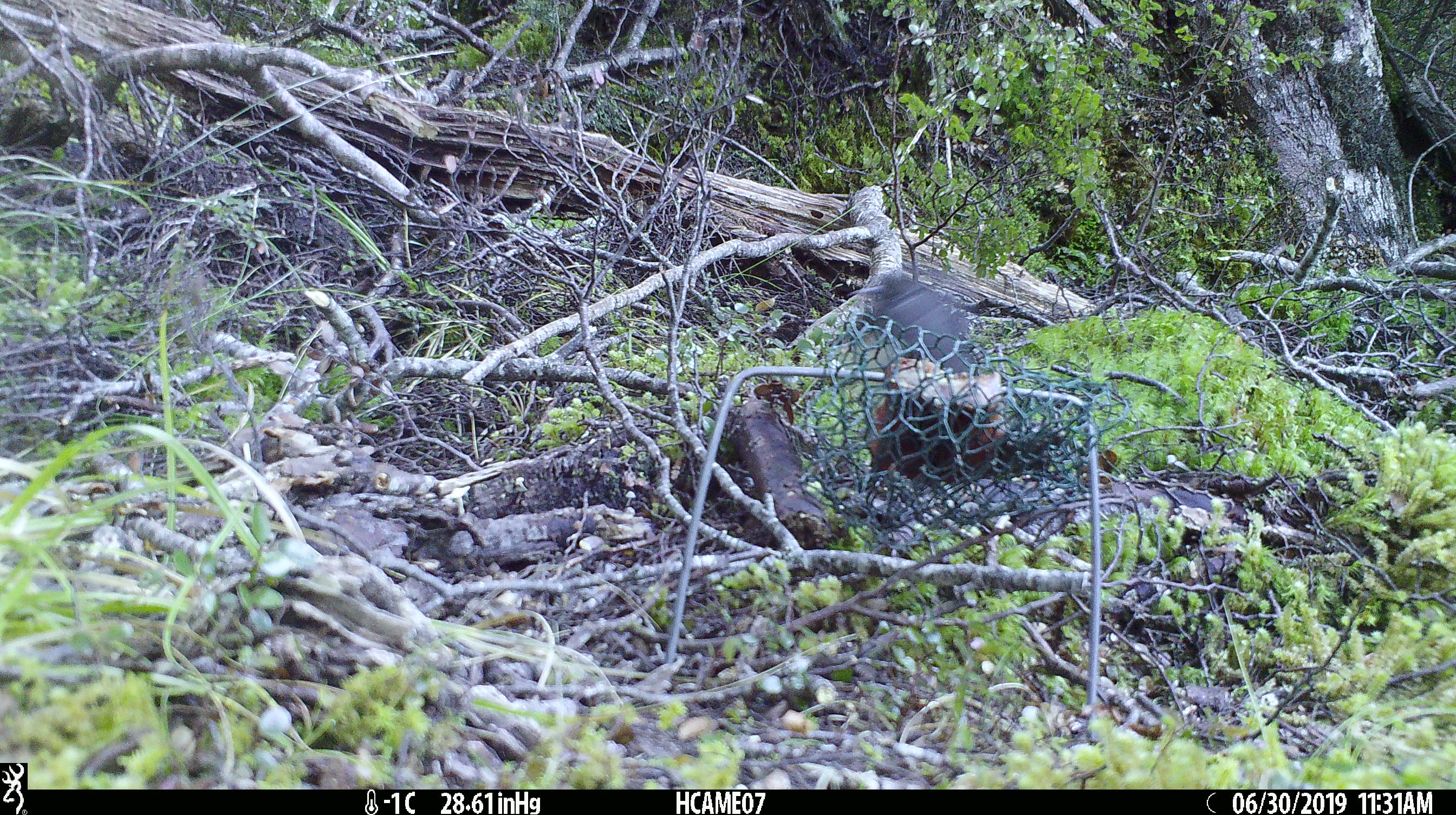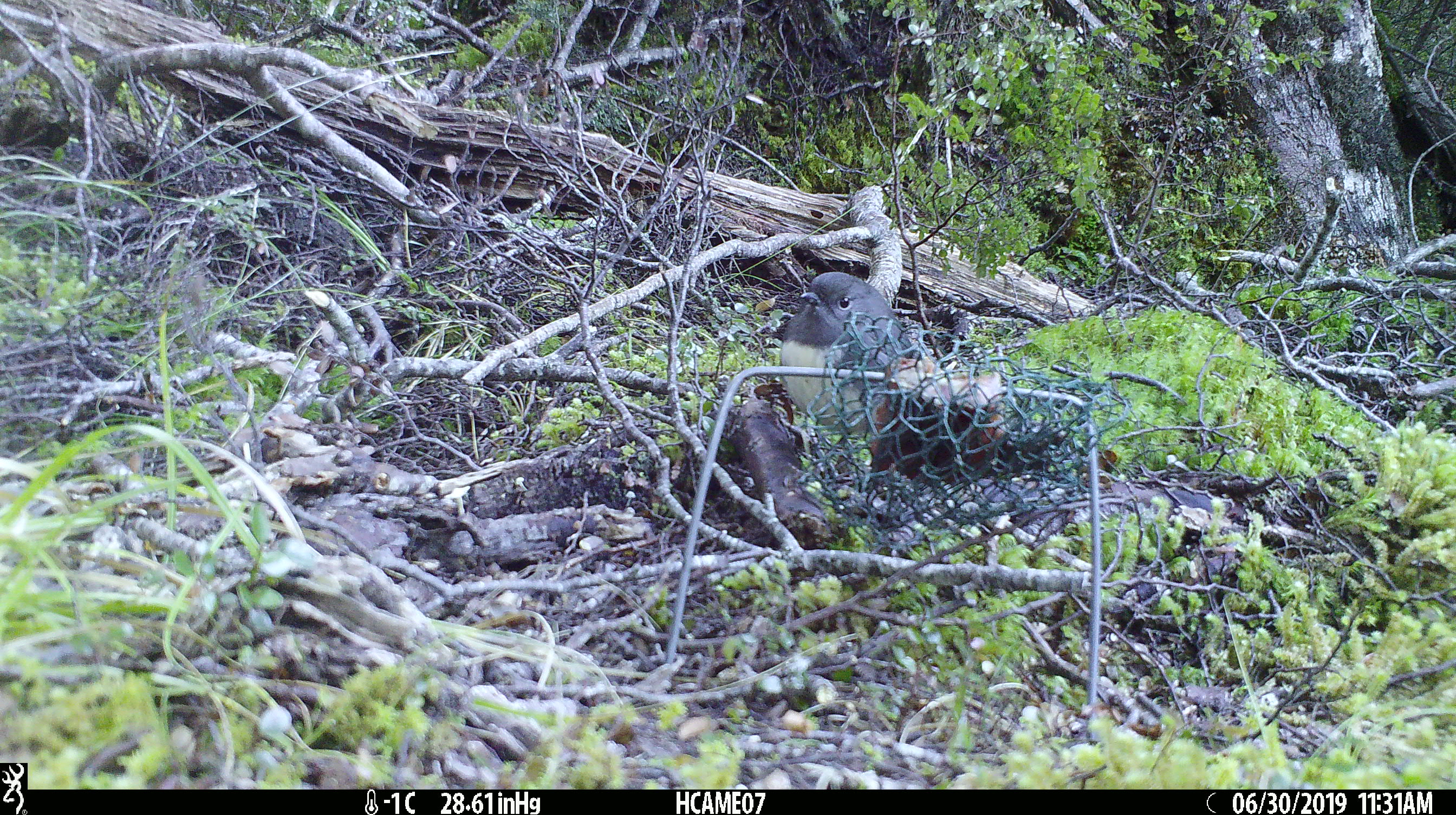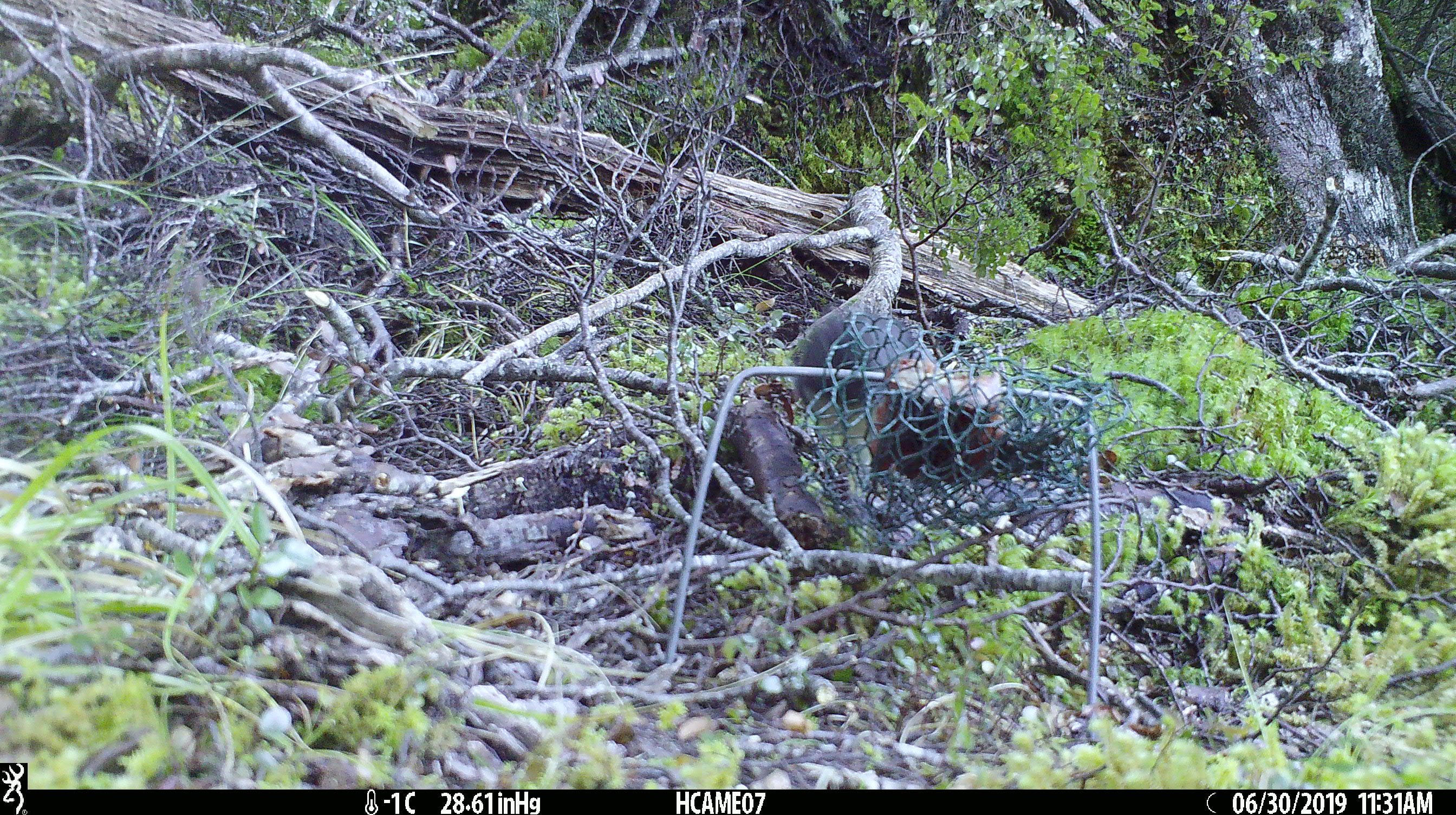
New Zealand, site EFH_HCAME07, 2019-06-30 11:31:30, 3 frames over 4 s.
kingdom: Animalia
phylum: Chordata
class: Aves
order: Passeriformes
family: Petroicidae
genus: Petroica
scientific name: Petroica australis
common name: new zealand robin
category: robin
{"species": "robin (new zealand robin) (Petroica australis)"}